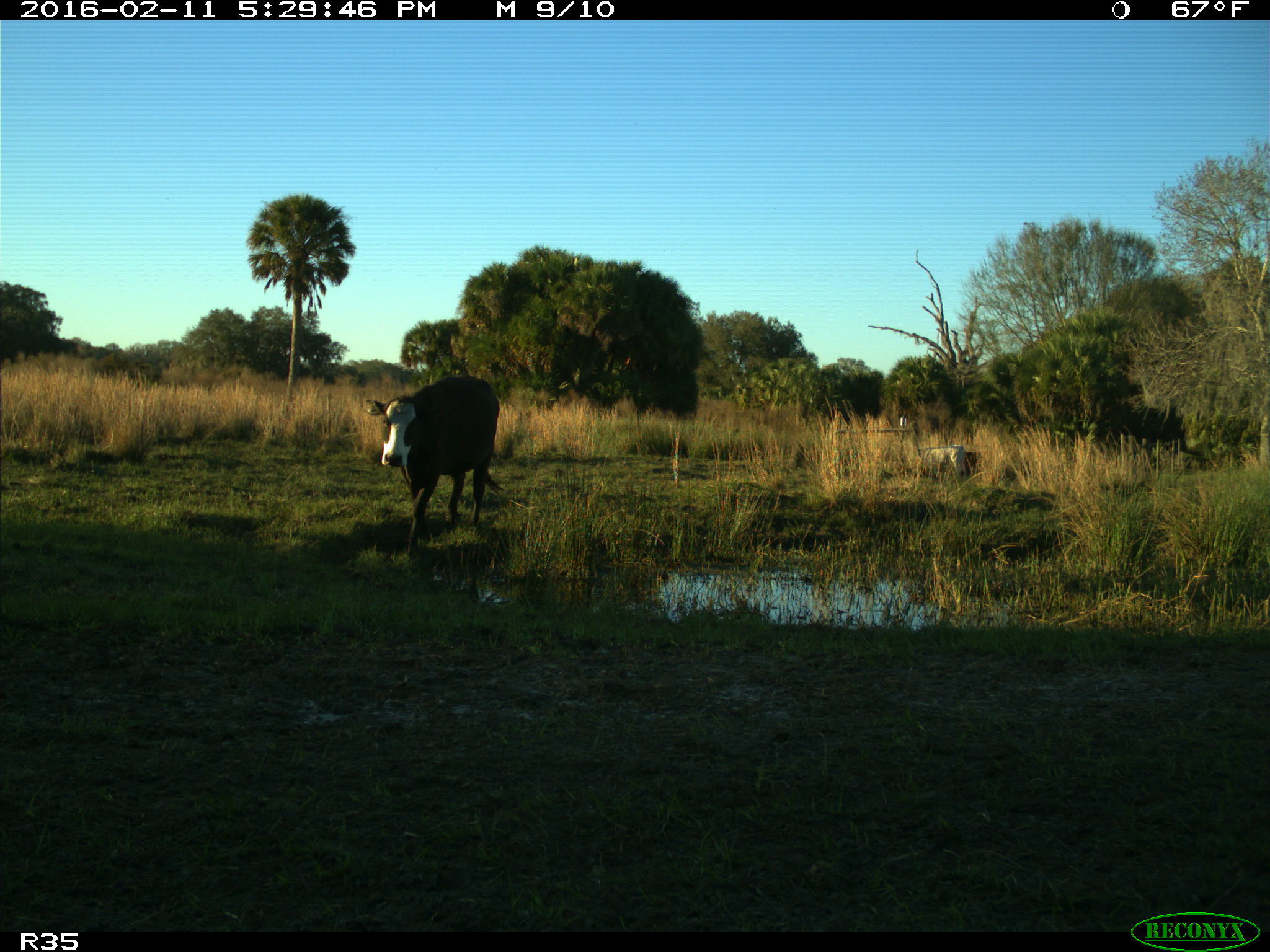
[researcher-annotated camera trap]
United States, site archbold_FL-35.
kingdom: Animalia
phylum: Chordata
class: Mammalia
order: Artiodactyla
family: Bovidae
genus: Bos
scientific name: Bos taurus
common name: domestic cow